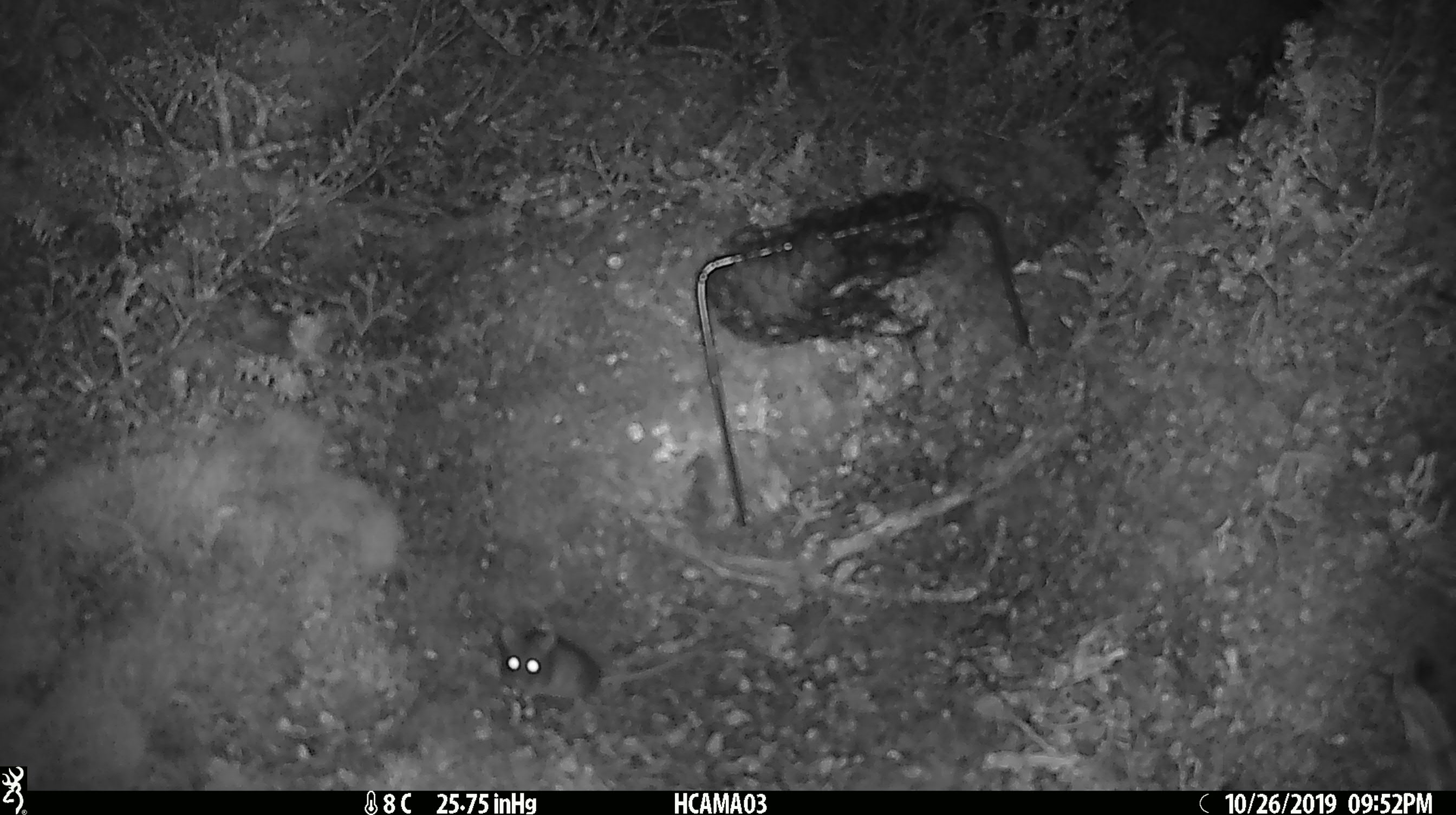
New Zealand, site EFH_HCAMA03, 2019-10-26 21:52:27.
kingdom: Animalia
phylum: Chordata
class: Mammalia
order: Rodentia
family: Muridae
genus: Mus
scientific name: Mus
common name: mouse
Mouse (Mus).